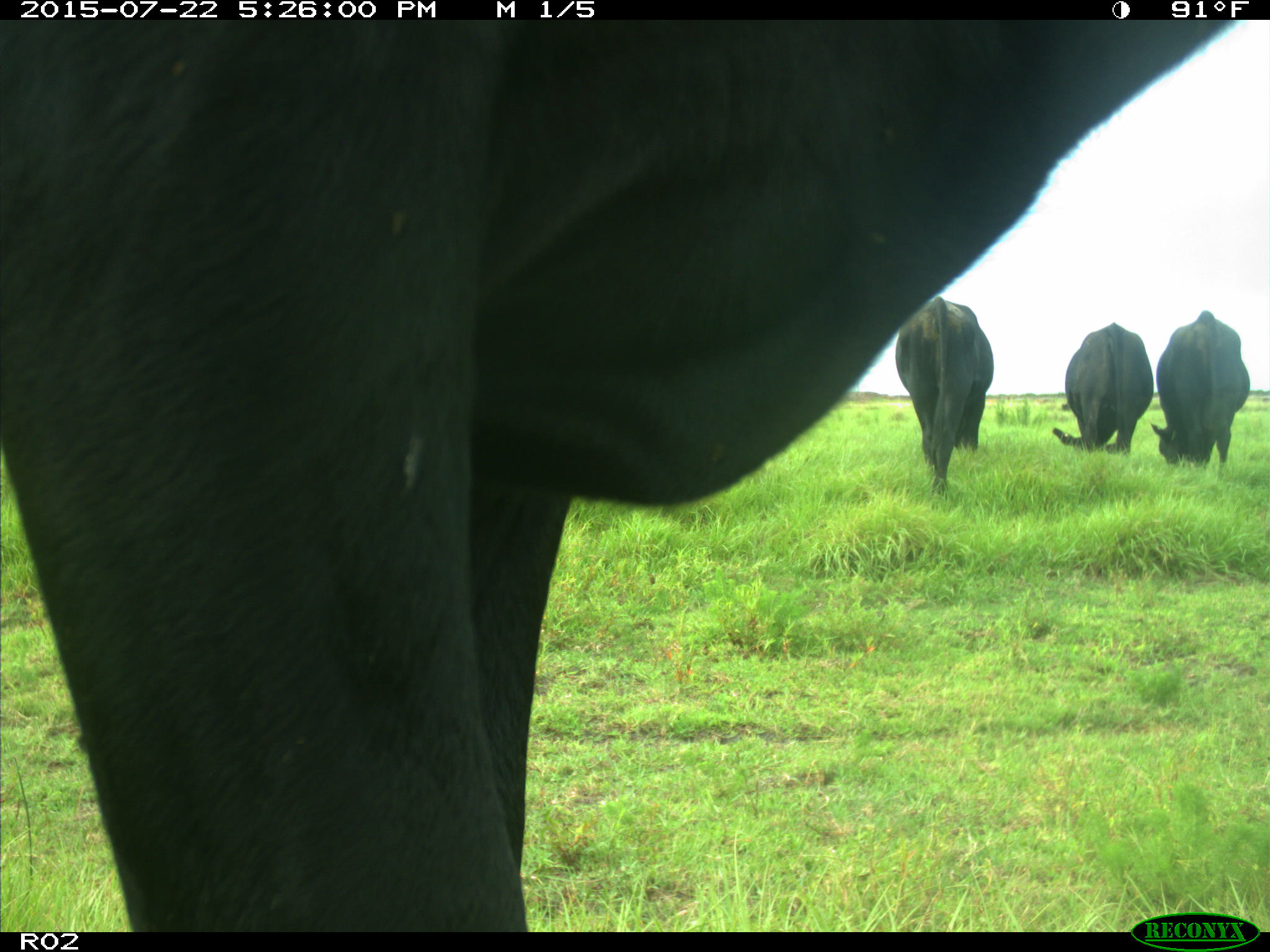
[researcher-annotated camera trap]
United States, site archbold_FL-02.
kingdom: Animalia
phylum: Chordata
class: Mammalia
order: Artiodactyla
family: Bovidae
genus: Bos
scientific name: Bos taurus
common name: domestic cow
Bos taurus (domestic cow).